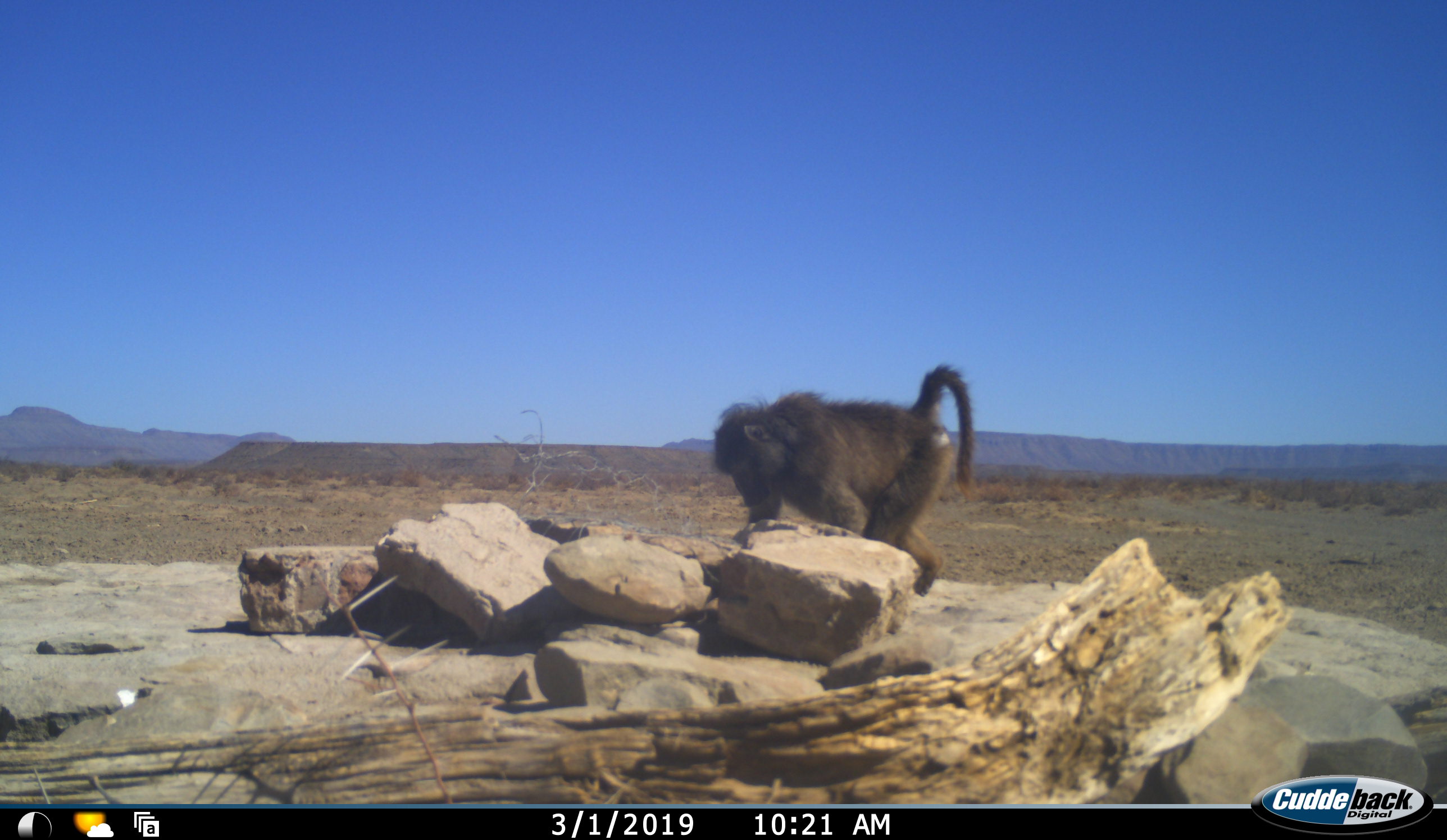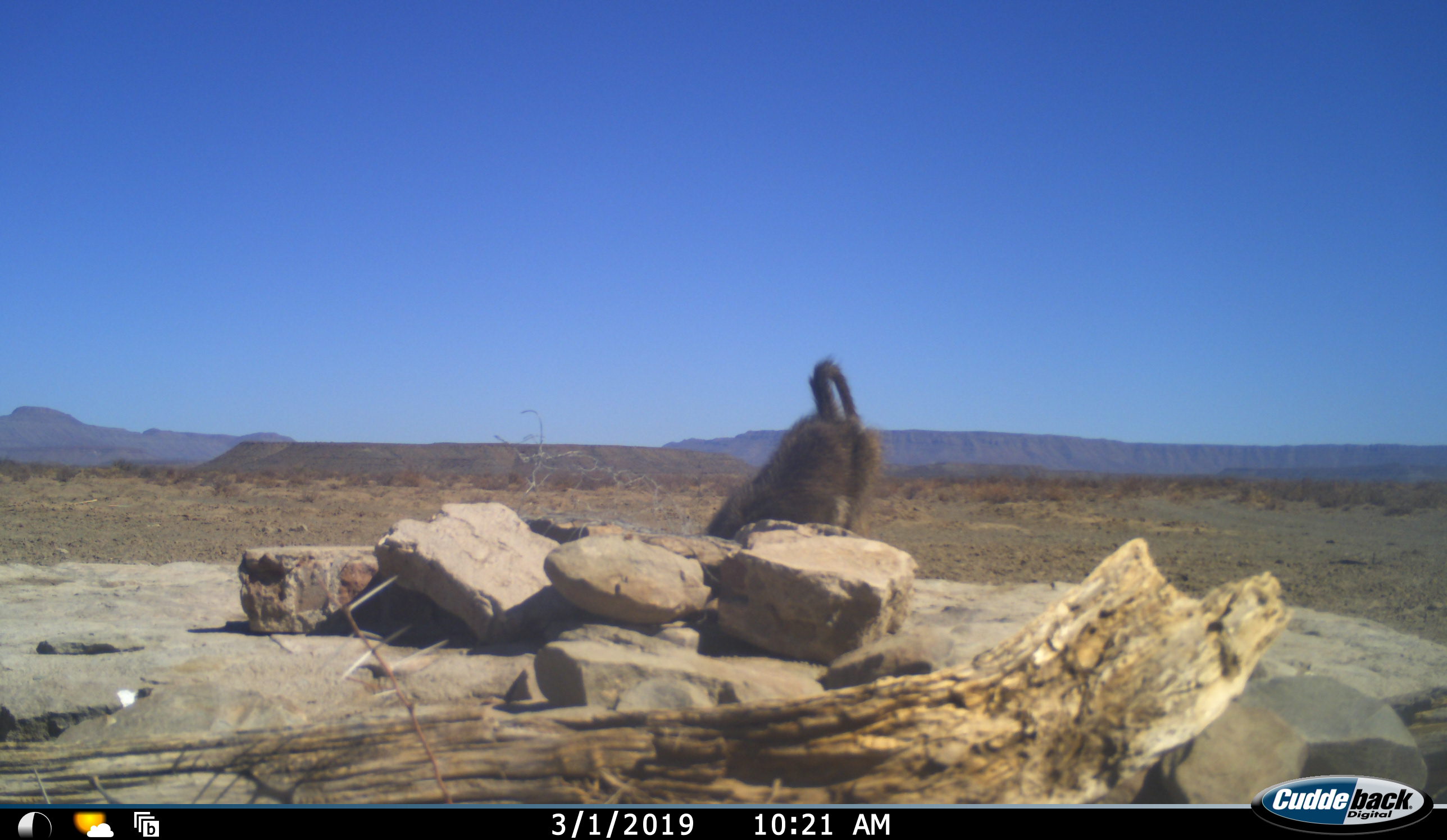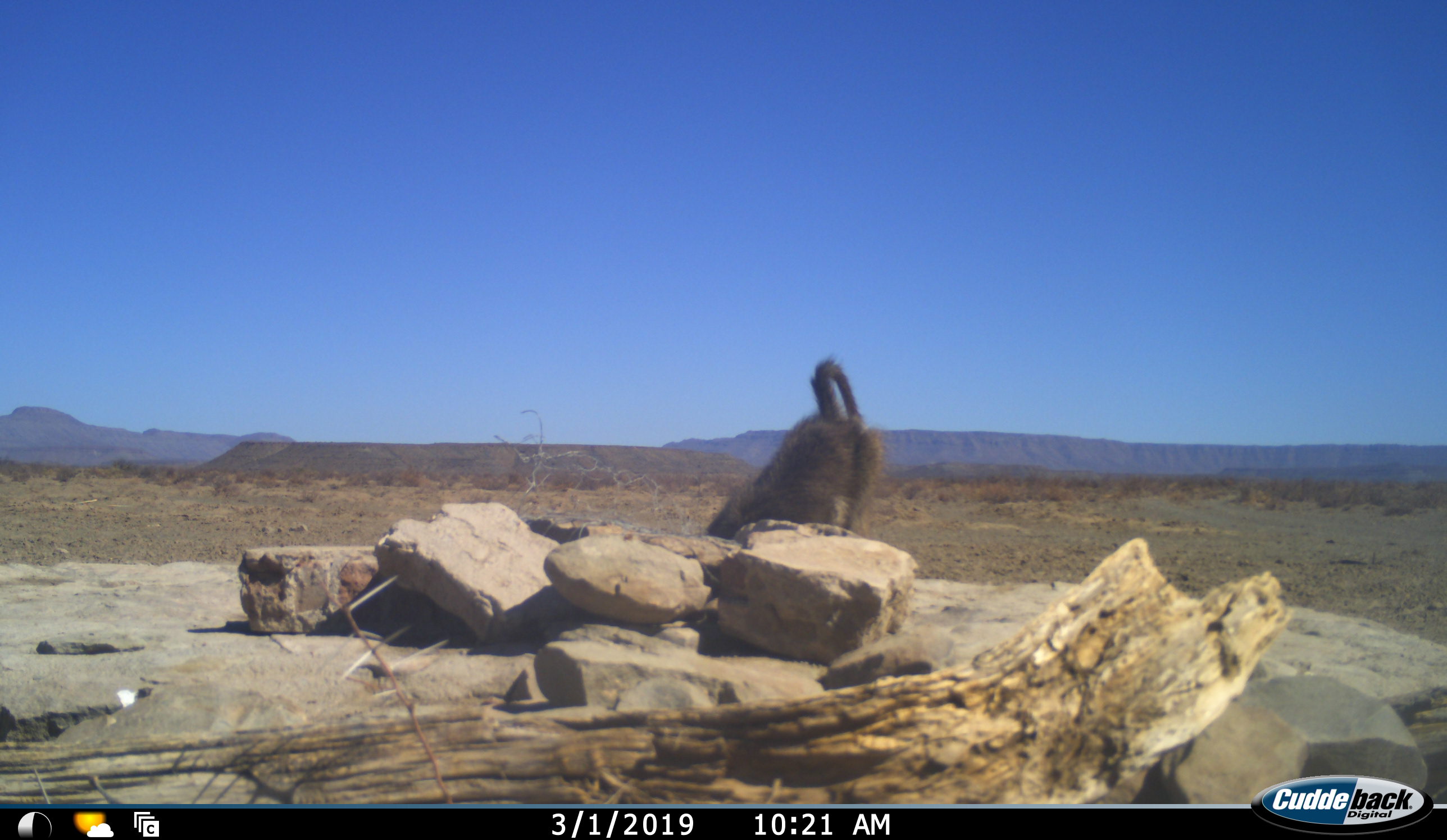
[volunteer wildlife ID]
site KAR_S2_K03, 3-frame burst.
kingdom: Animalia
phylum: Chordata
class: Mammalia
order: Primates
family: Cercopithecidae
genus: Papio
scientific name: Papio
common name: baboon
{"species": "baboon (Papio)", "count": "1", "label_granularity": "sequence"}